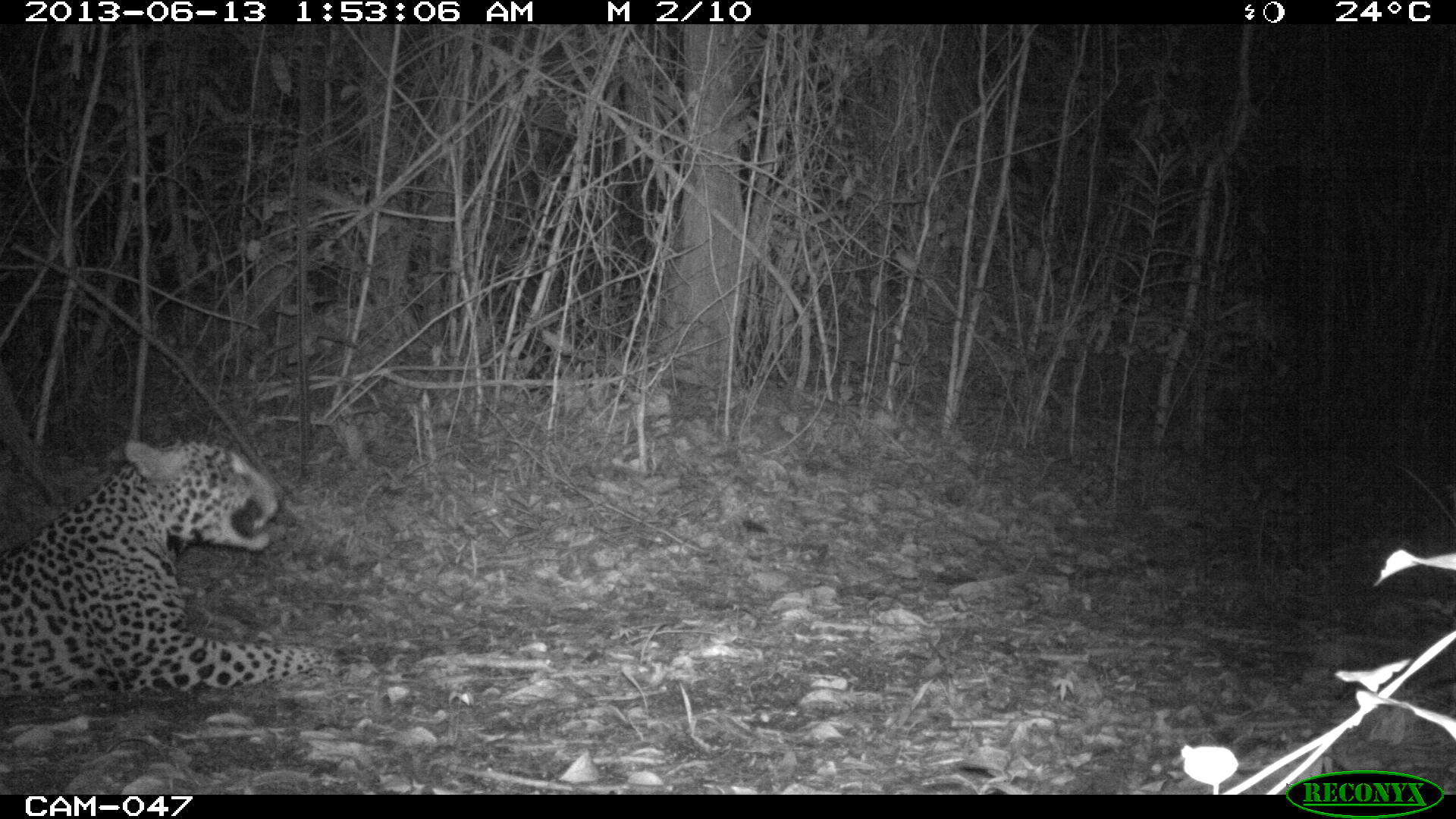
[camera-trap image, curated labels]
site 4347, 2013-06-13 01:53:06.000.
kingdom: Animalia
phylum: Chordata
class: Mammalia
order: Carnivora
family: Felidae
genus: Panthera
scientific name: Panthera onca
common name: jaguar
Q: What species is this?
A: Panthera onca (jaguar).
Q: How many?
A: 1.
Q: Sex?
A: Male.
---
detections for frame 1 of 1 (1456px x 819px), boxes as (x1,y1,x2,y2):
panthera onca: (0,438,371,699)